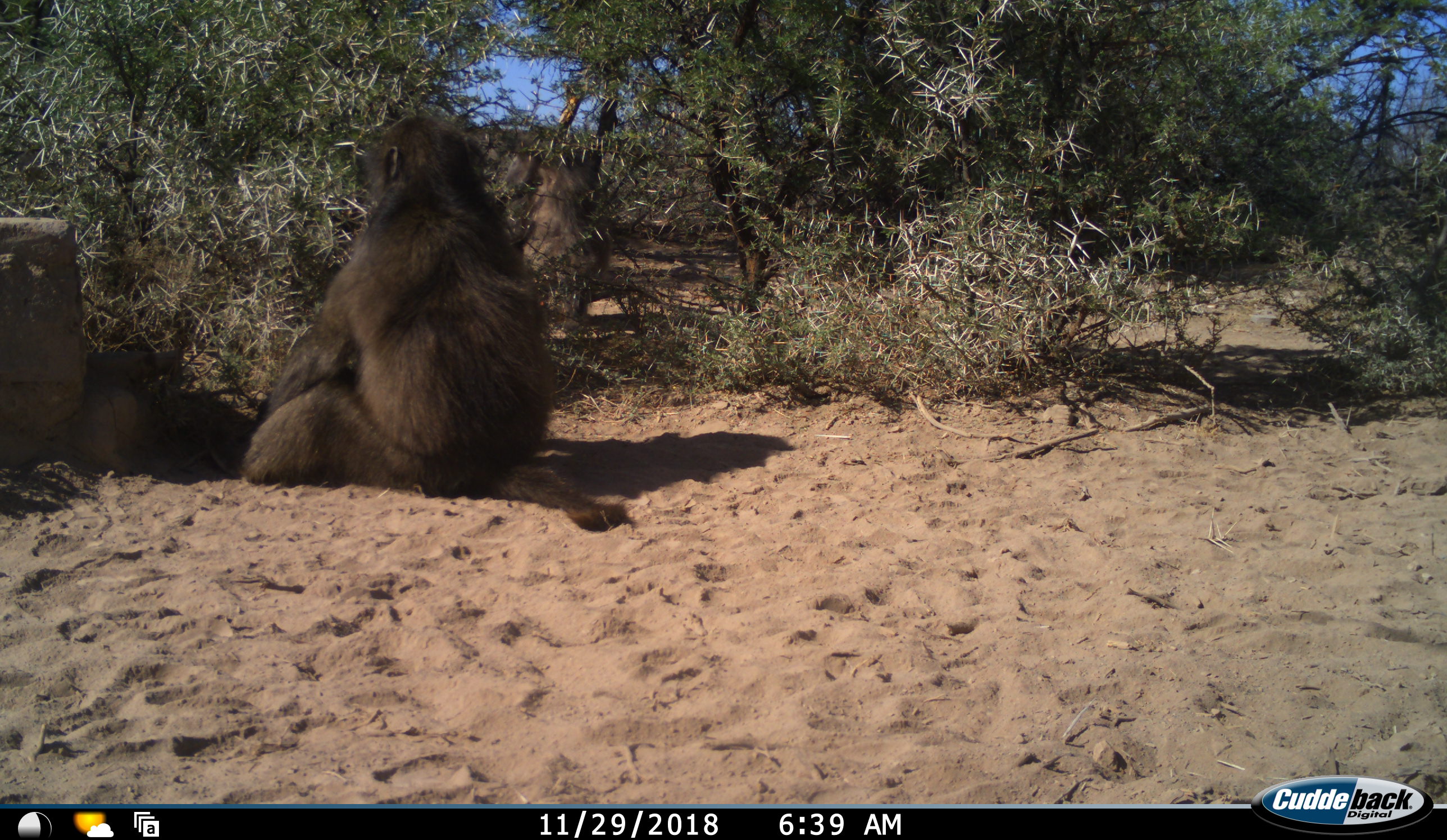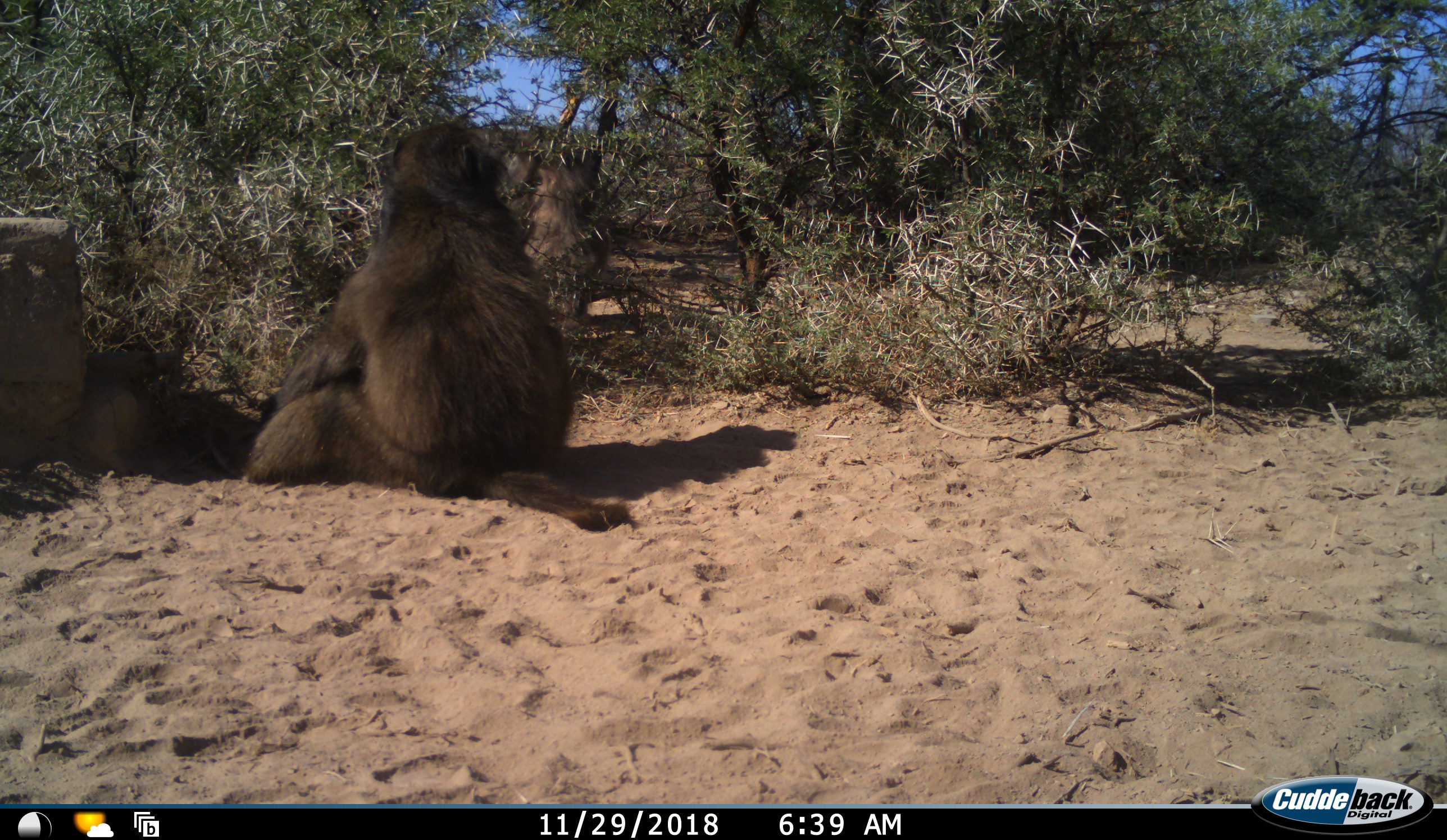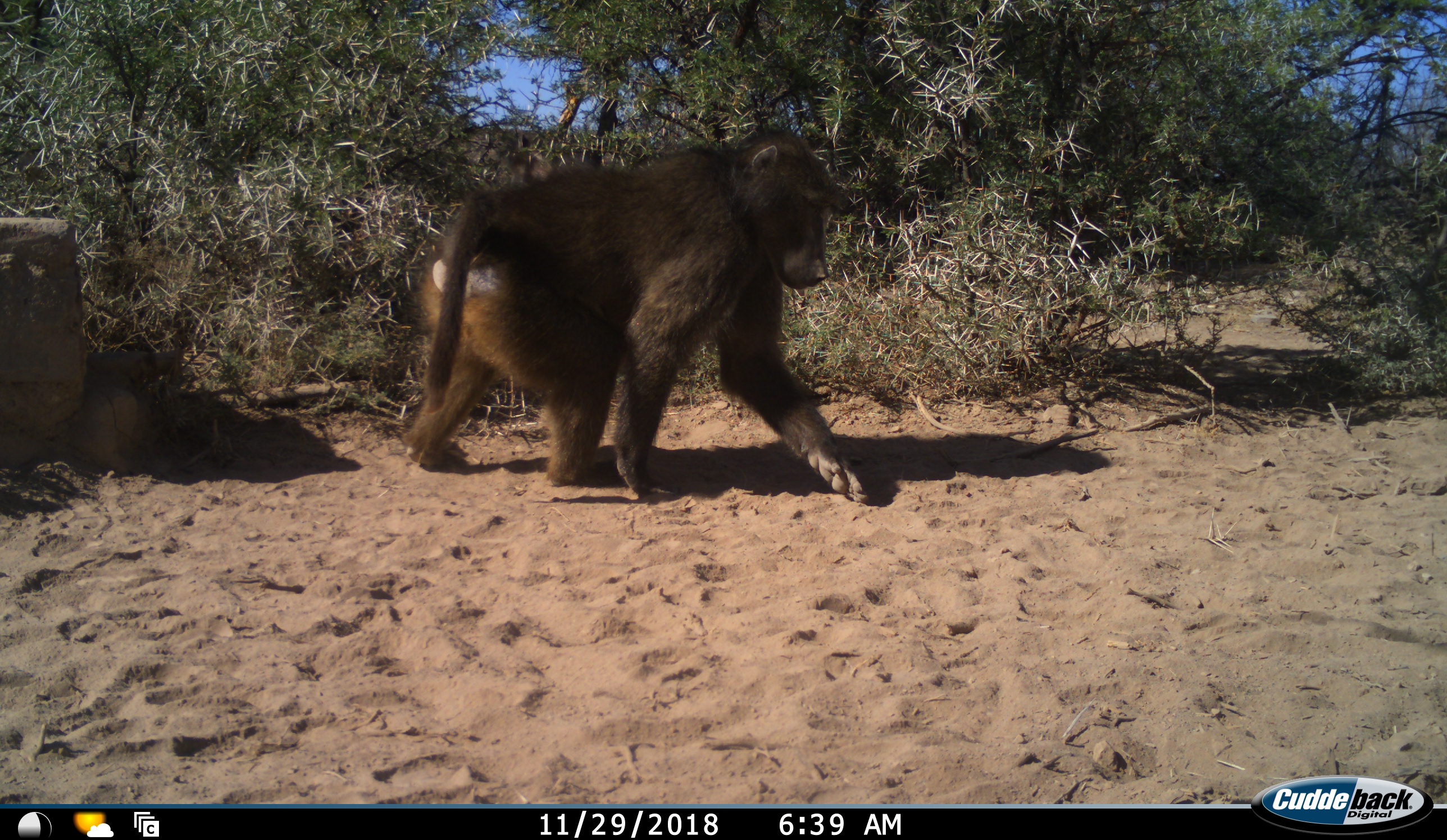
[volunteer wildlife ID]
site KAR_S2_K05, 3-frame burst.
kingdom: Animalia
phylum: Chordata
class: Mammalia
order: Primates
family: Cercopithecidae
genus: Papio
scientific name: Papio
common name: baboon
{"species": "baboon (Papio)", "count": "1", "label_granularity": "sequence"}